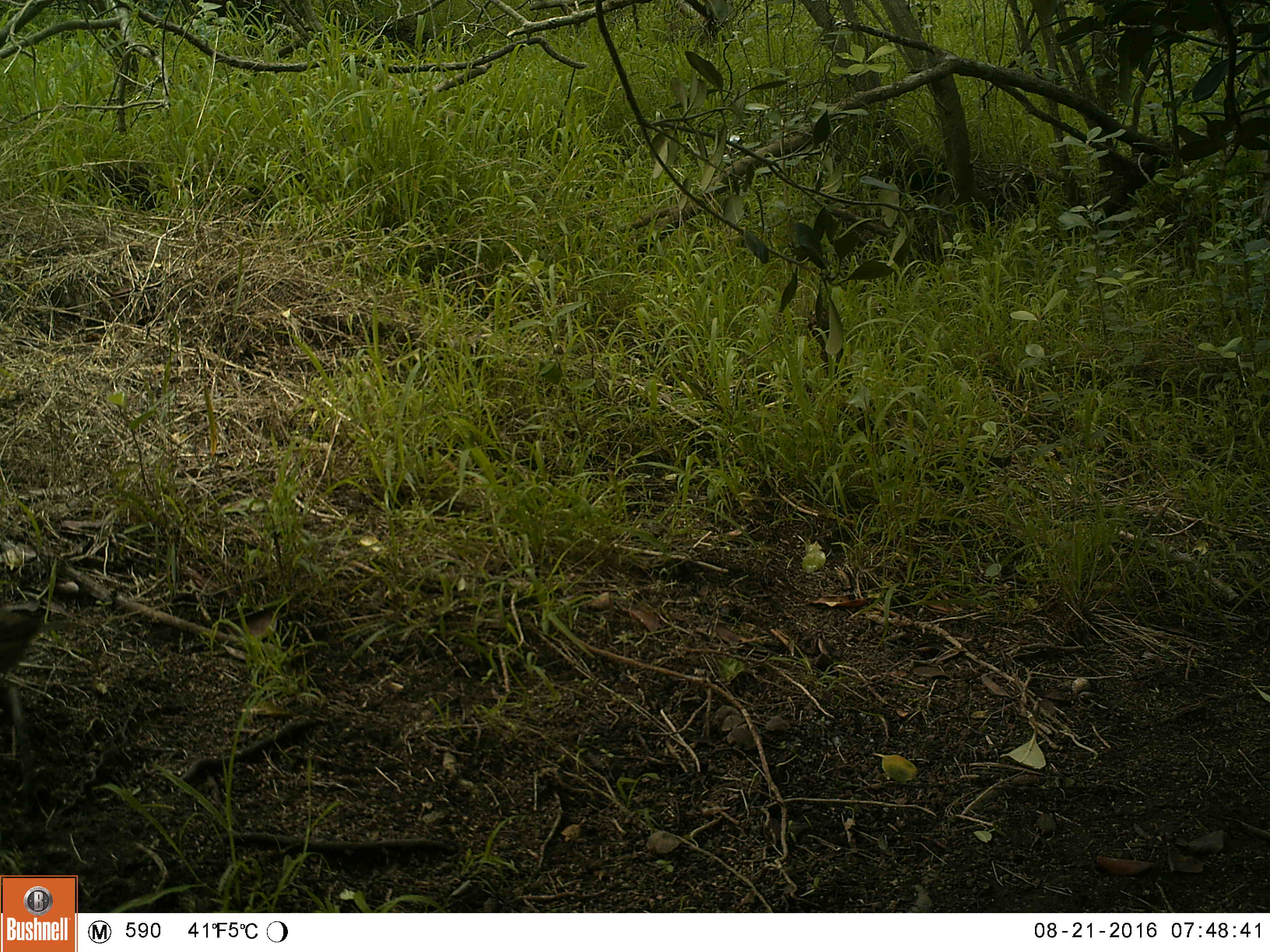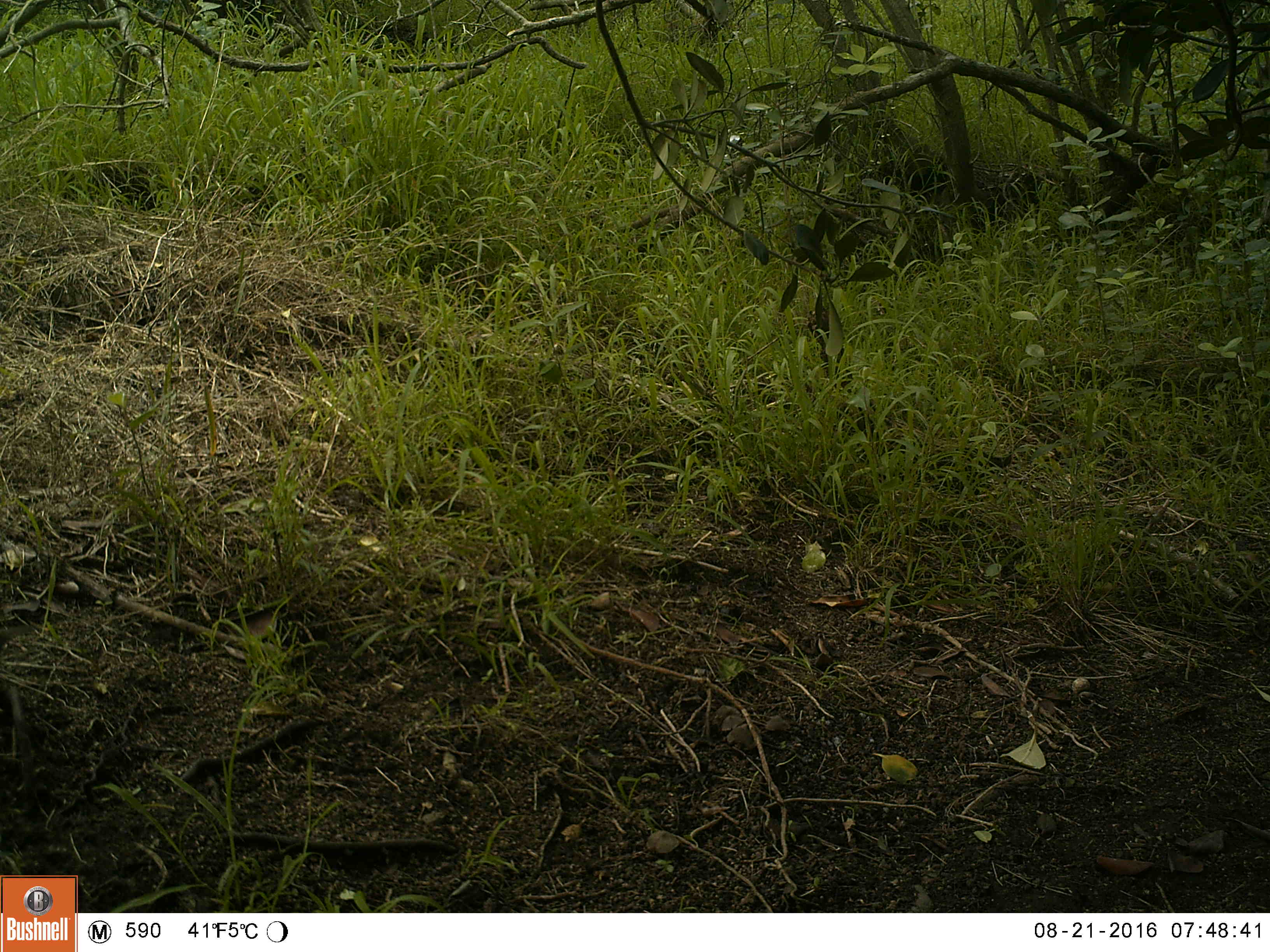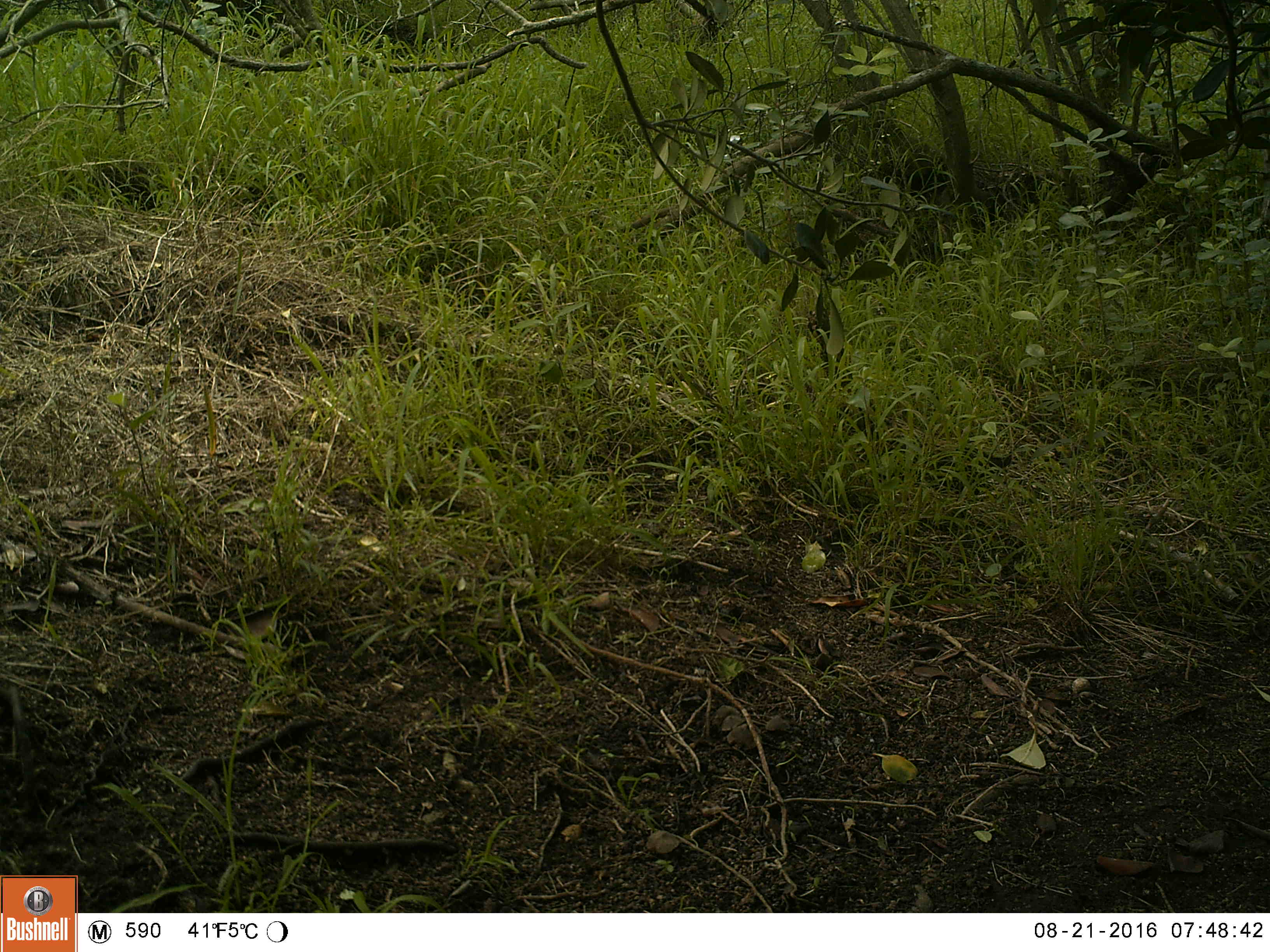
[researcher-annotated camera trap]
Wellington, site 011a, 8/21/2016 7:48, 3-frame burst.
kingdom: Animalia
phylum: Chordata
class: Aves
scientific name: Aves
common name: bird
Bird (Aves).